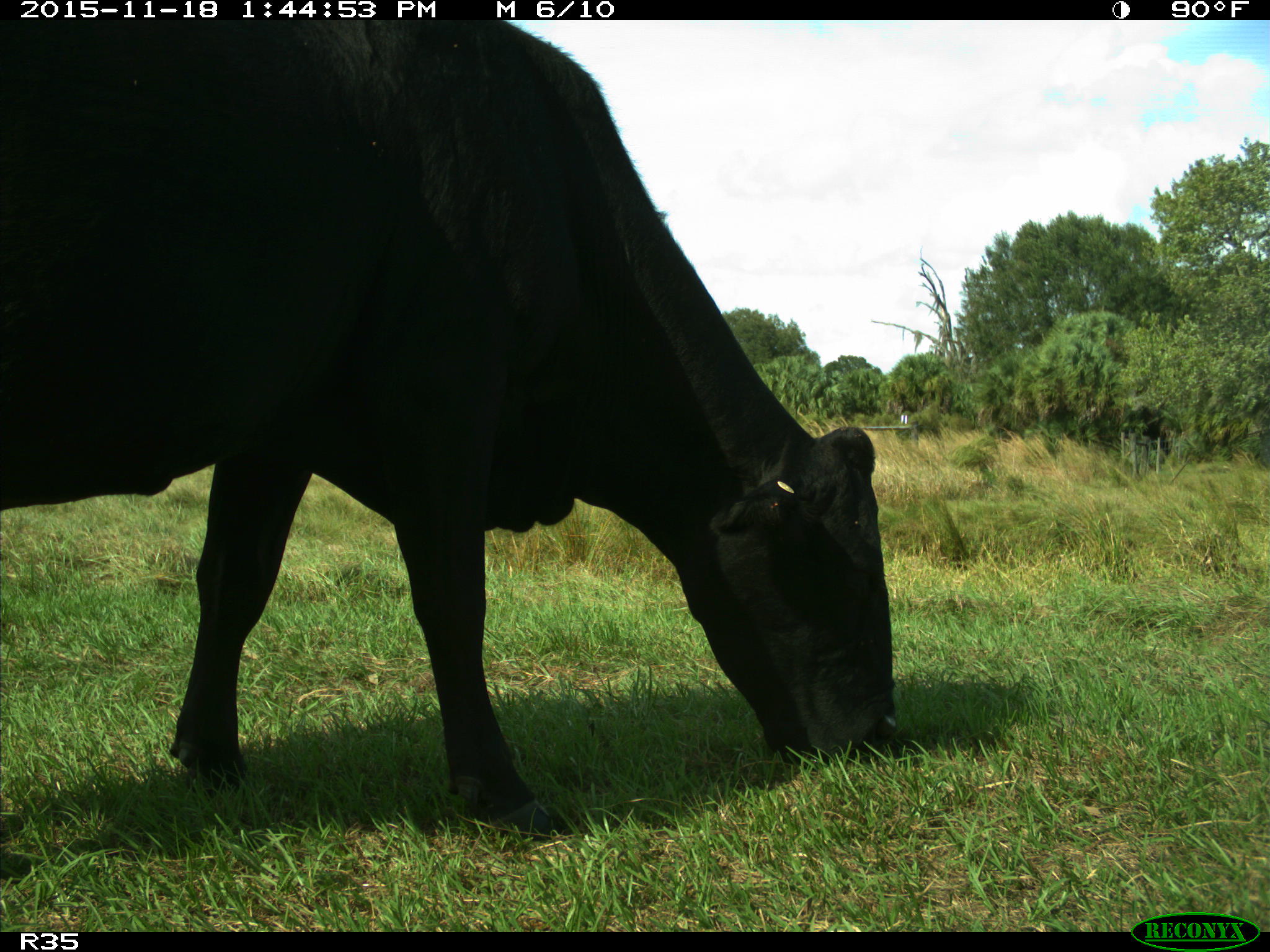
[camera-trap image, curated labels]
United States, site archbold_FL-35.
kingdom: Animalia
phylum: Chordata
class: Mammalia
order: Artiodactyla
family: Bovidae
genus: Bos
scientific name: Bos taurus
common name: domestic cow